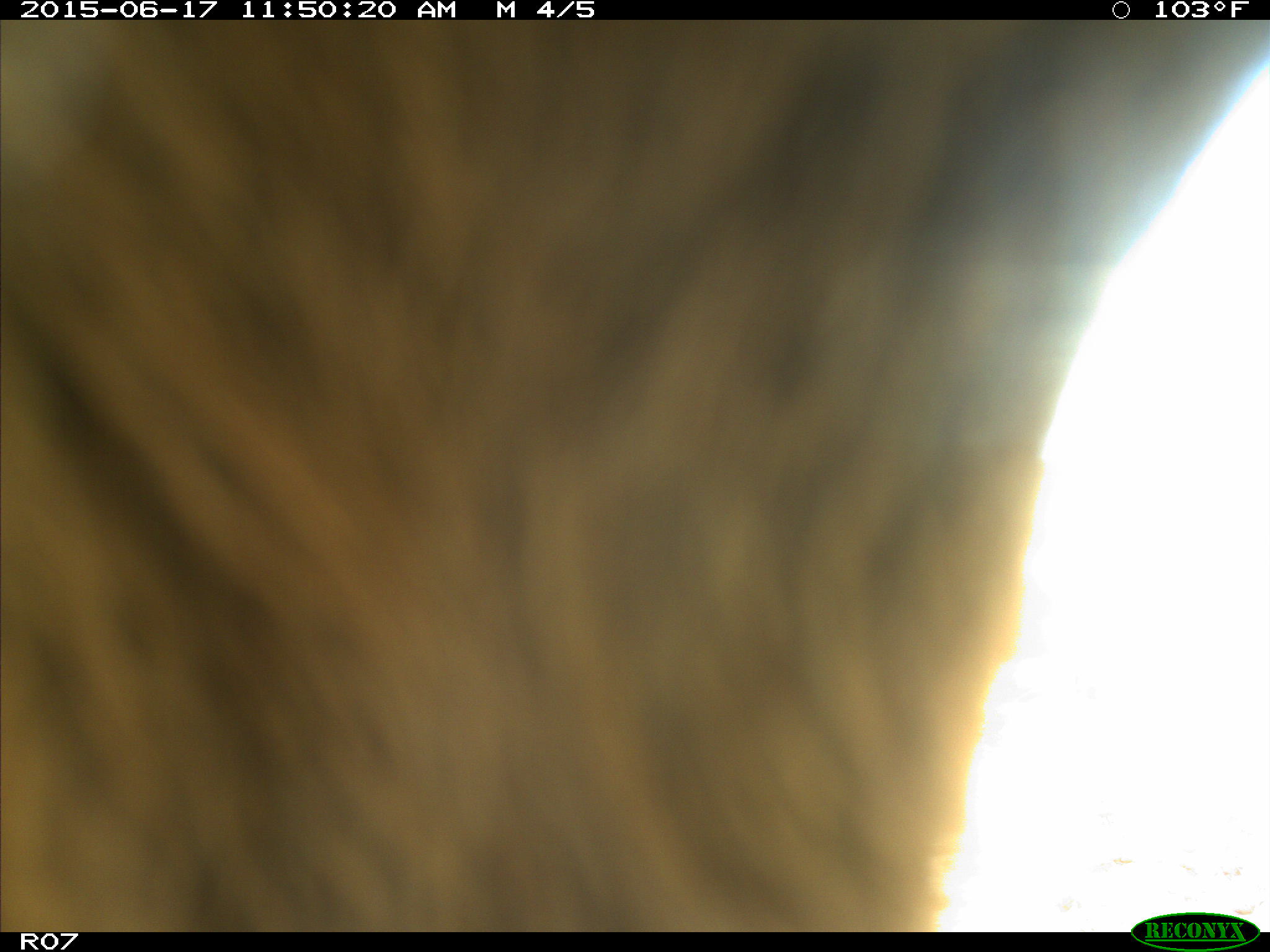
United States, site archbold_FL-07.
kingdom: Animalia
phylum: Chordata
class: Mammalia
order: Artiodactyla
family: Bovidae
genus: Bos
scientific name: Bos taurus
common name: domestic cow